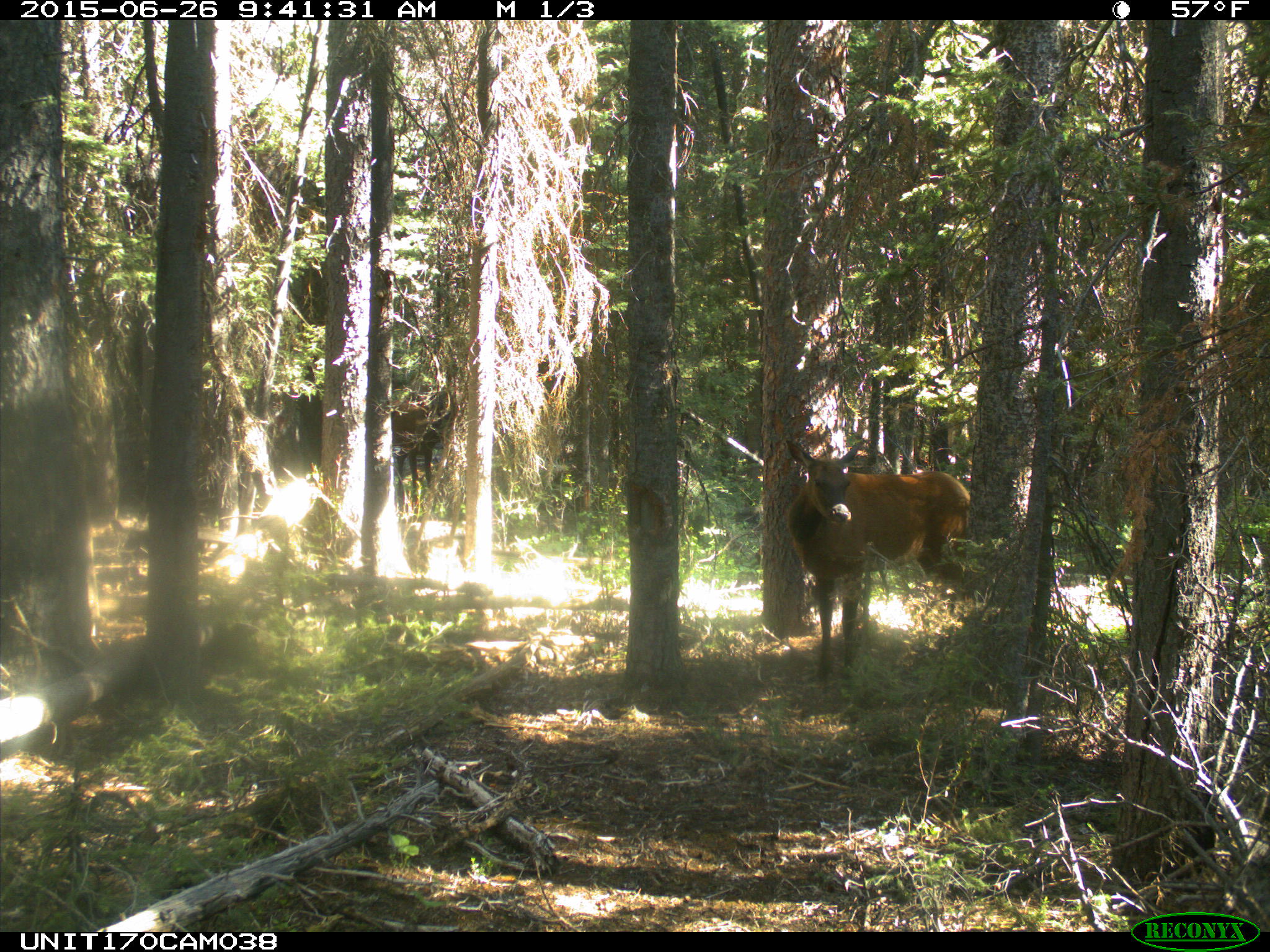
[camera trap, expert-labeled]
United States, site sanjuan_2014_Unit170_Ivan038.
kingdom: Animalia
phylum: Chordata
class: Mammalia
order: Artiodactyla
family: Cervidae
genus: Cervus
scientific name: Cervus elaphus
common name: red deer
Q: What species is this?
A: Cervus elaphus (red deer).